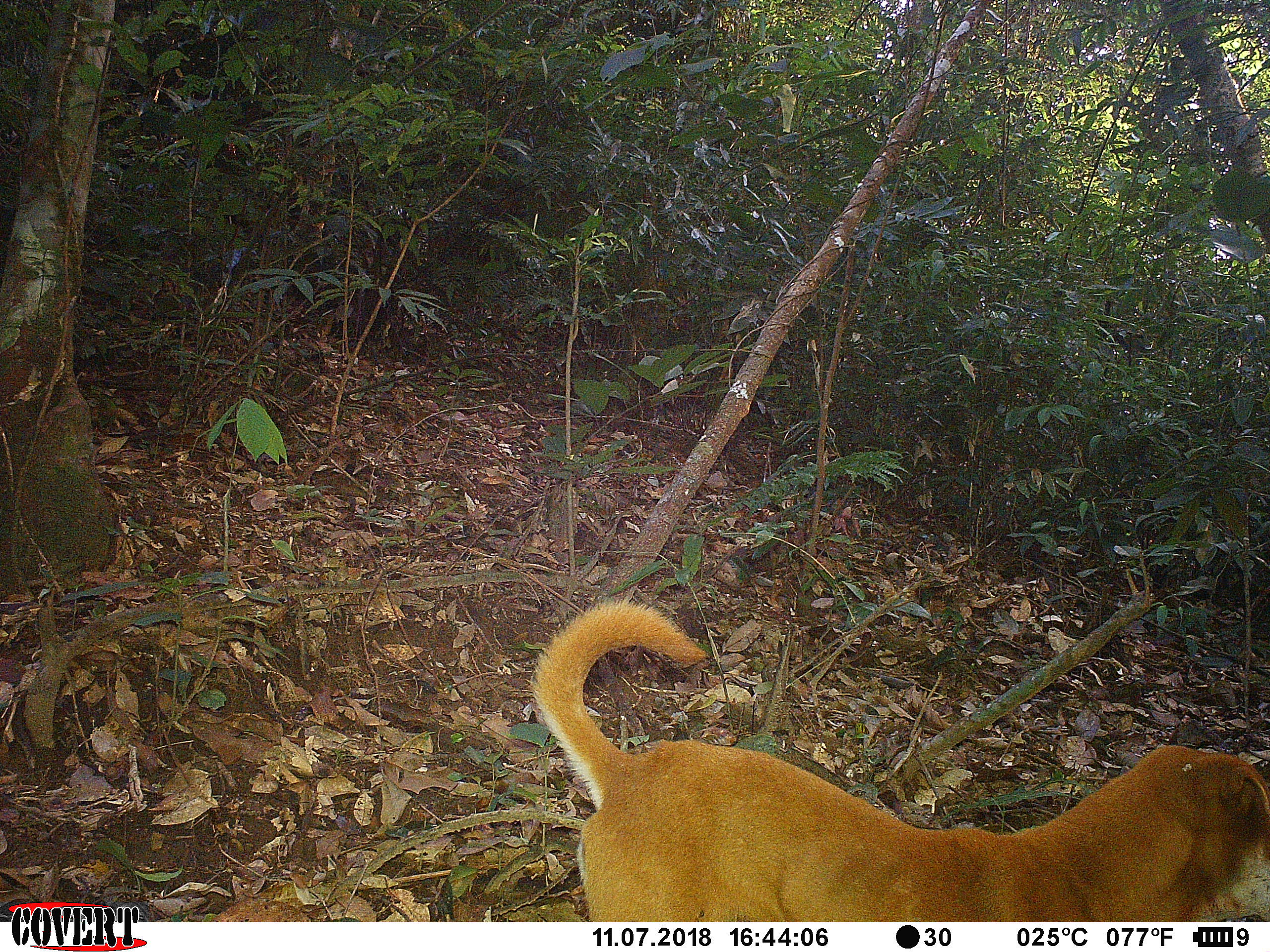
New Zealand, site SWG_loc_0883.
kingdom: Animalia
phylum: Chordata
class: Mammalia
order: Carnivora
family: Canidae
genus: Canis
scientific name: Canis familiaris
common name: domestic dog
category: dog